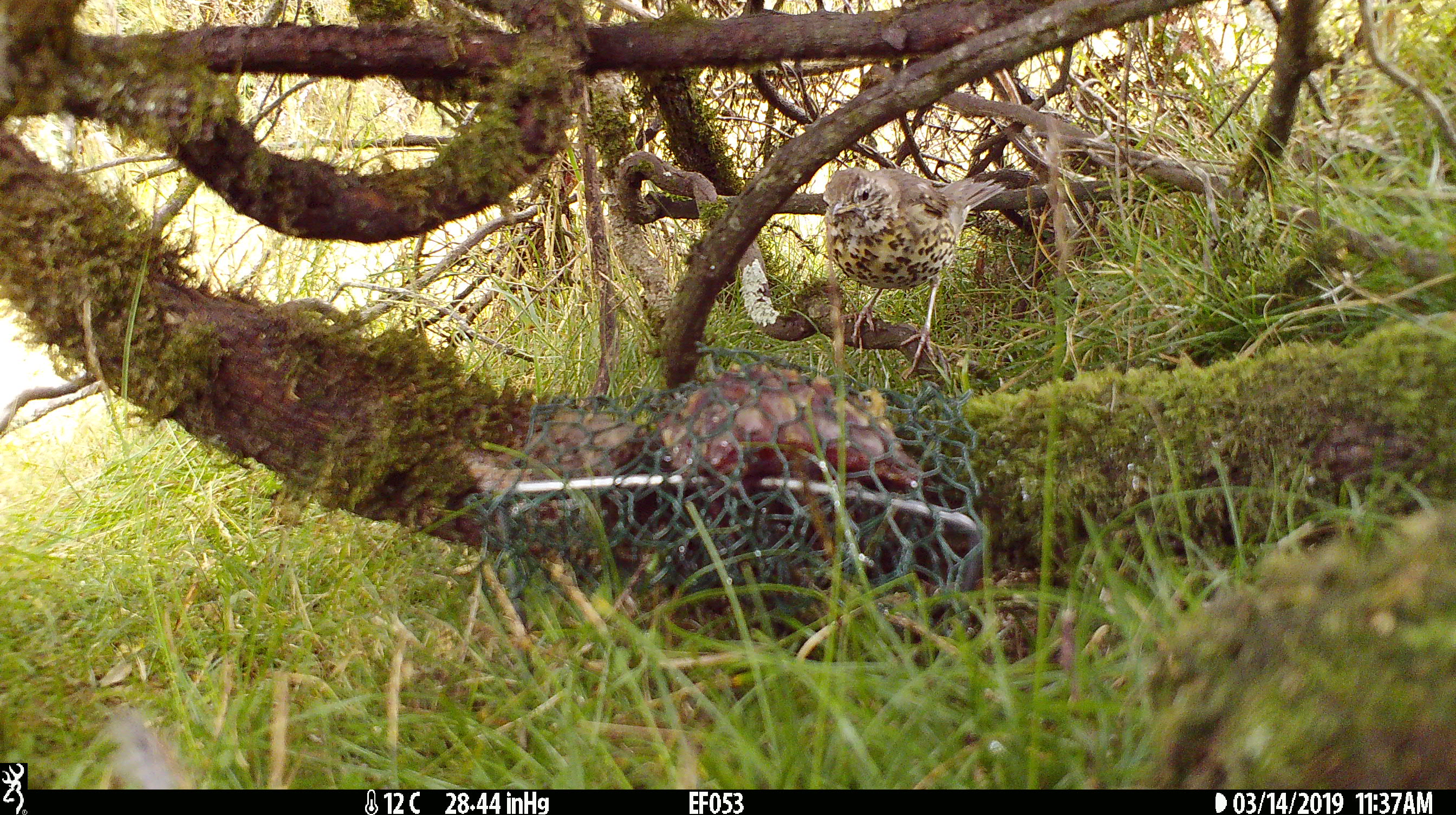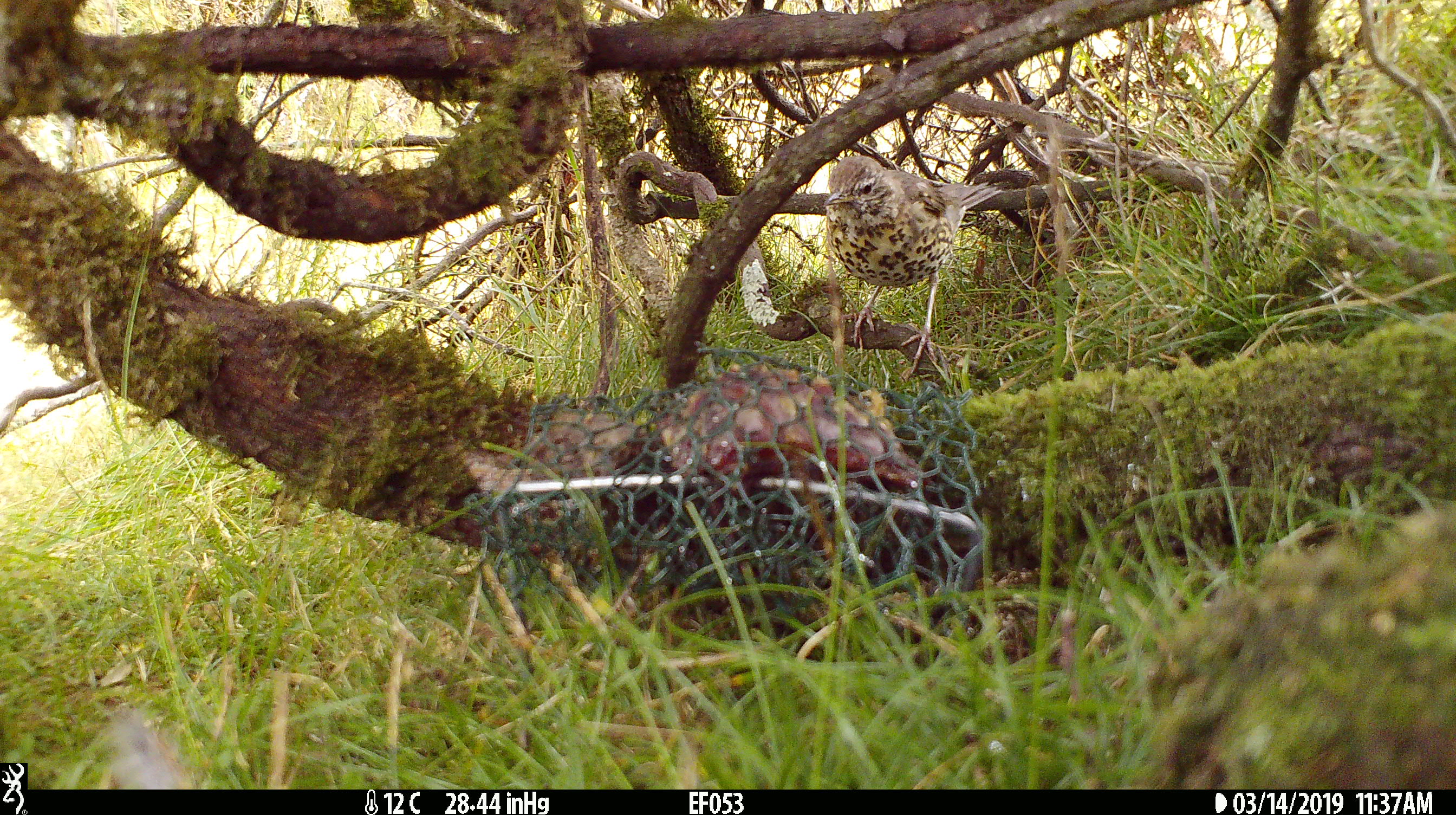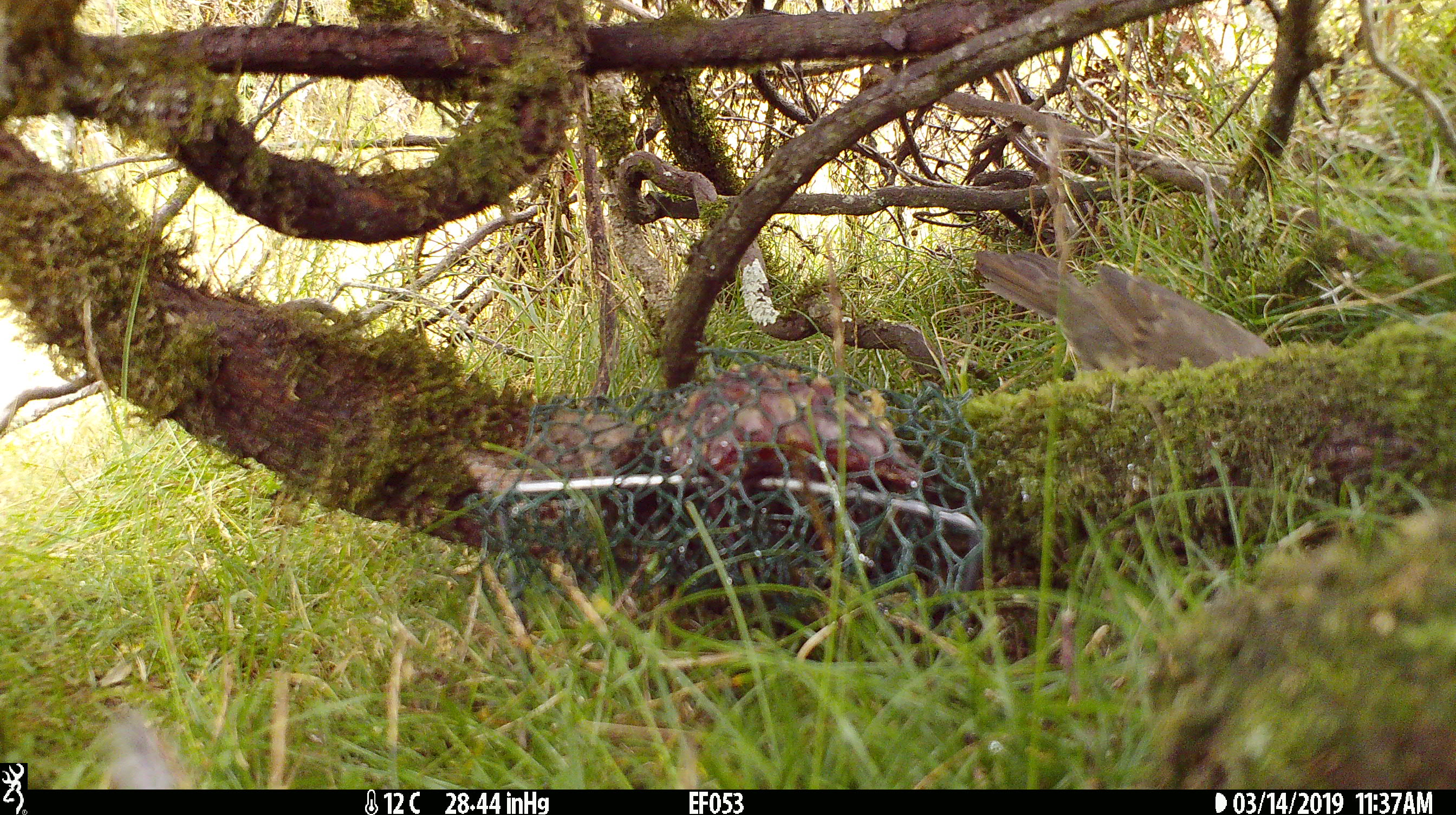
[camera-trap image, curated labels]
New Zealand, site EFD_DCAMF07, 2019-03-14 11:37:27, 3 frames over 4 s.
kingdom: Animalia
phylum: Chordata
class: Aves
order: Passeriformes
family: Turdidae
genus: Turdus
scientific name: Turdus philomelos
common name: song thrush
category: thrush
Thrush (song thrush) (Turdus philomelos).